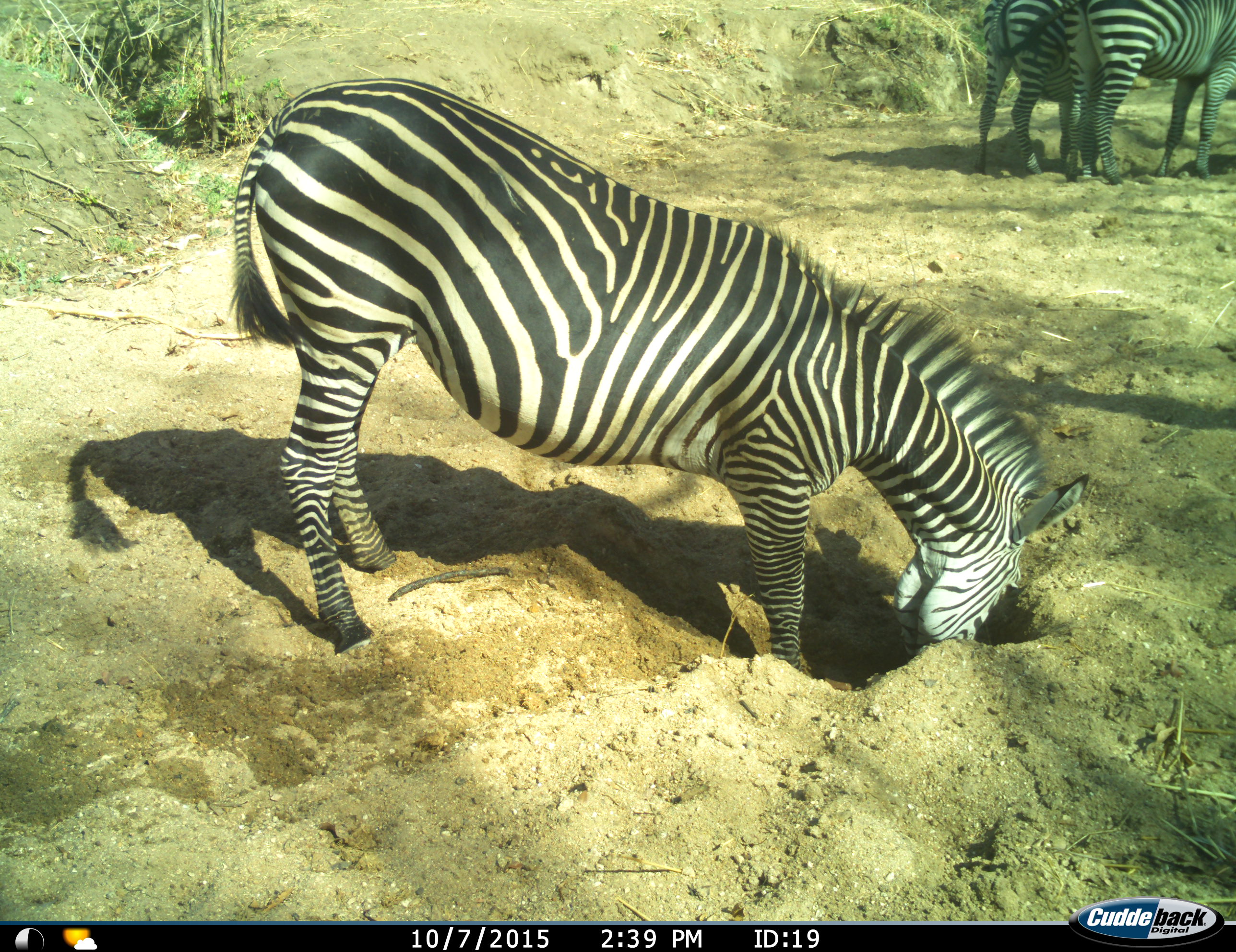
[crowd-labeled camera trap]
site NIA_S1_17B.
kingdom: Animalia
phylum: Chordata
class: Mammalia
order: Perissodactyla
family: Equidae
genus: Equus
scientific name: Equus quagga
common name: plains zebra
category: zebraplains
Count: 3.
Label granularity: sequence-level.